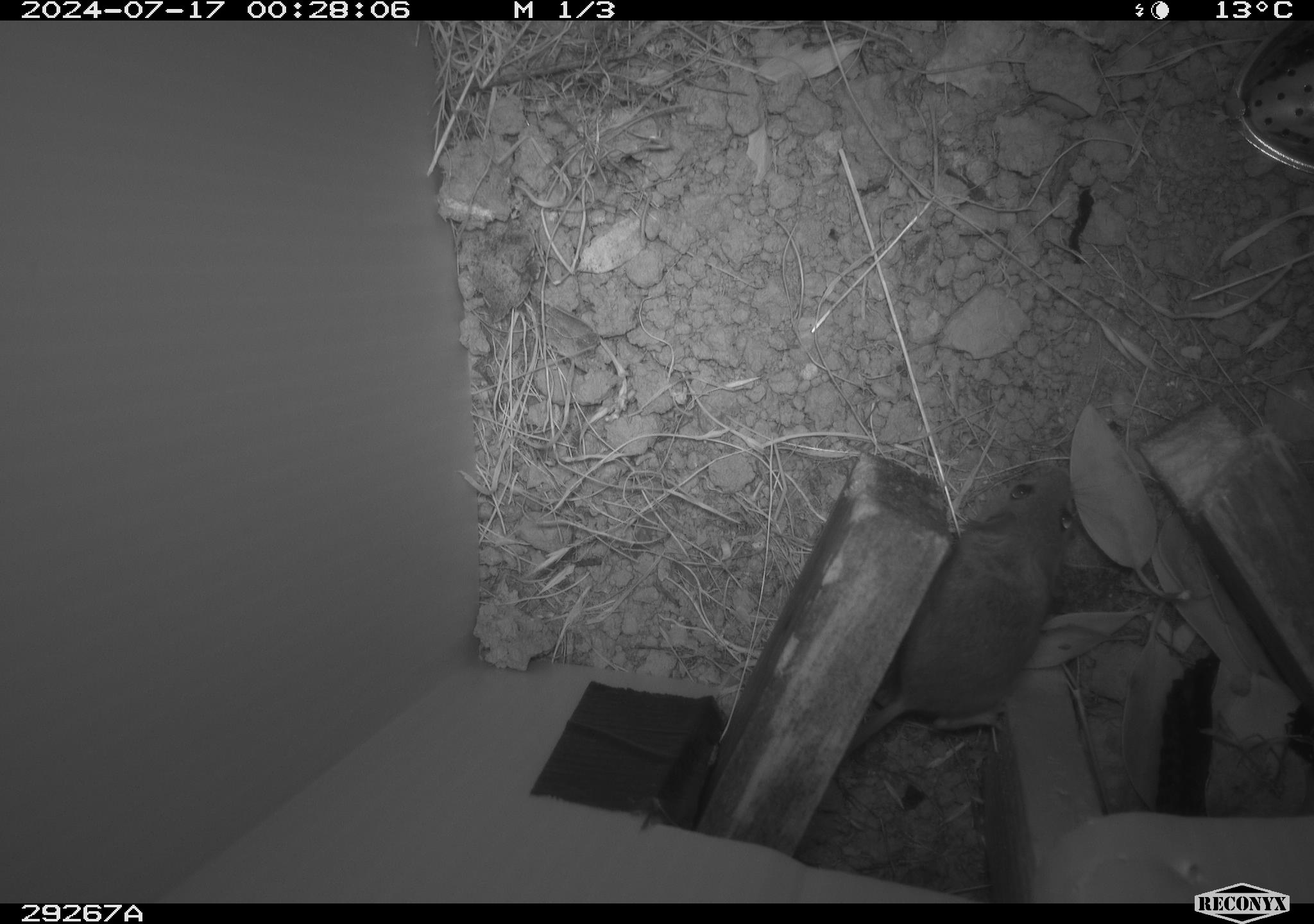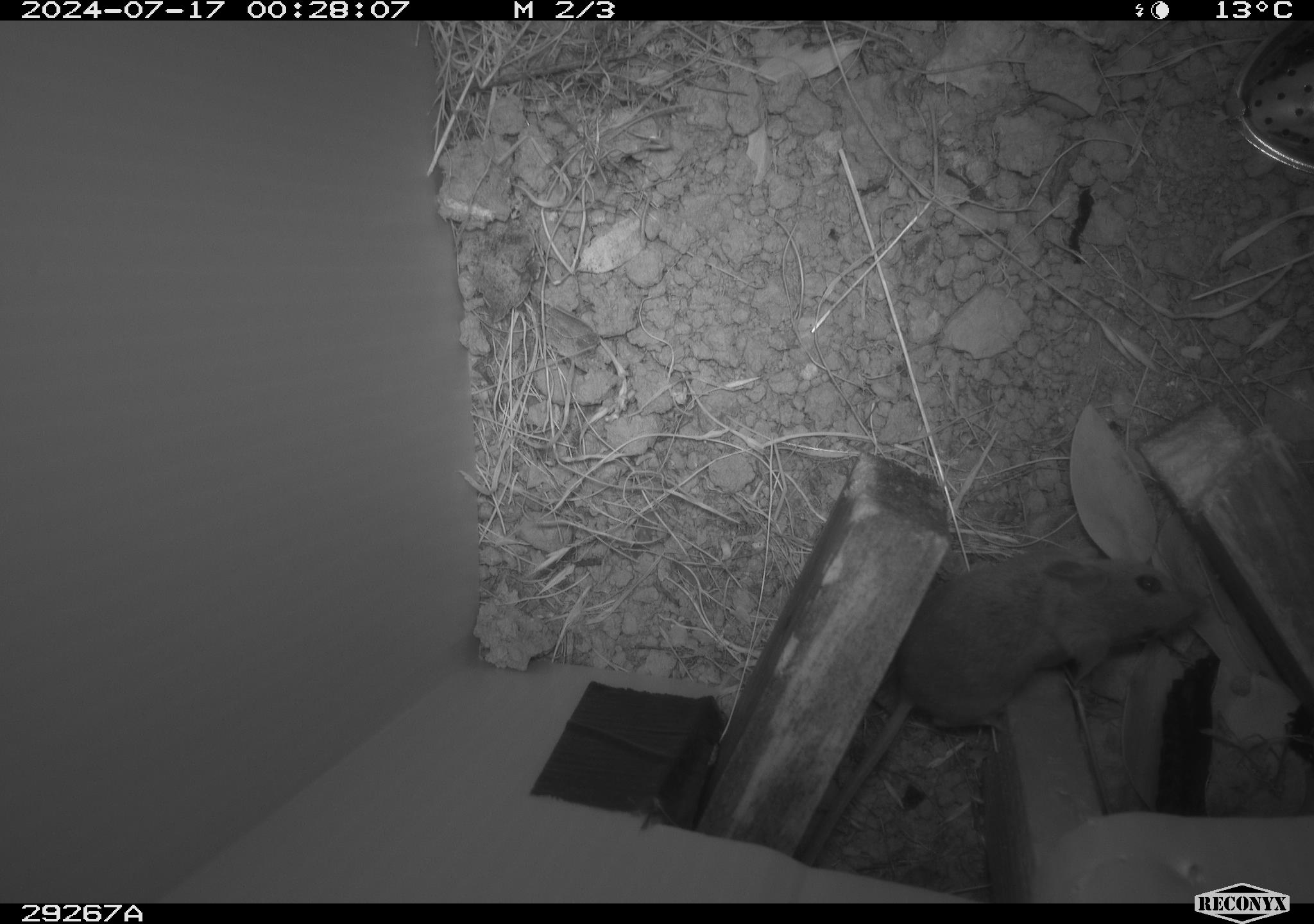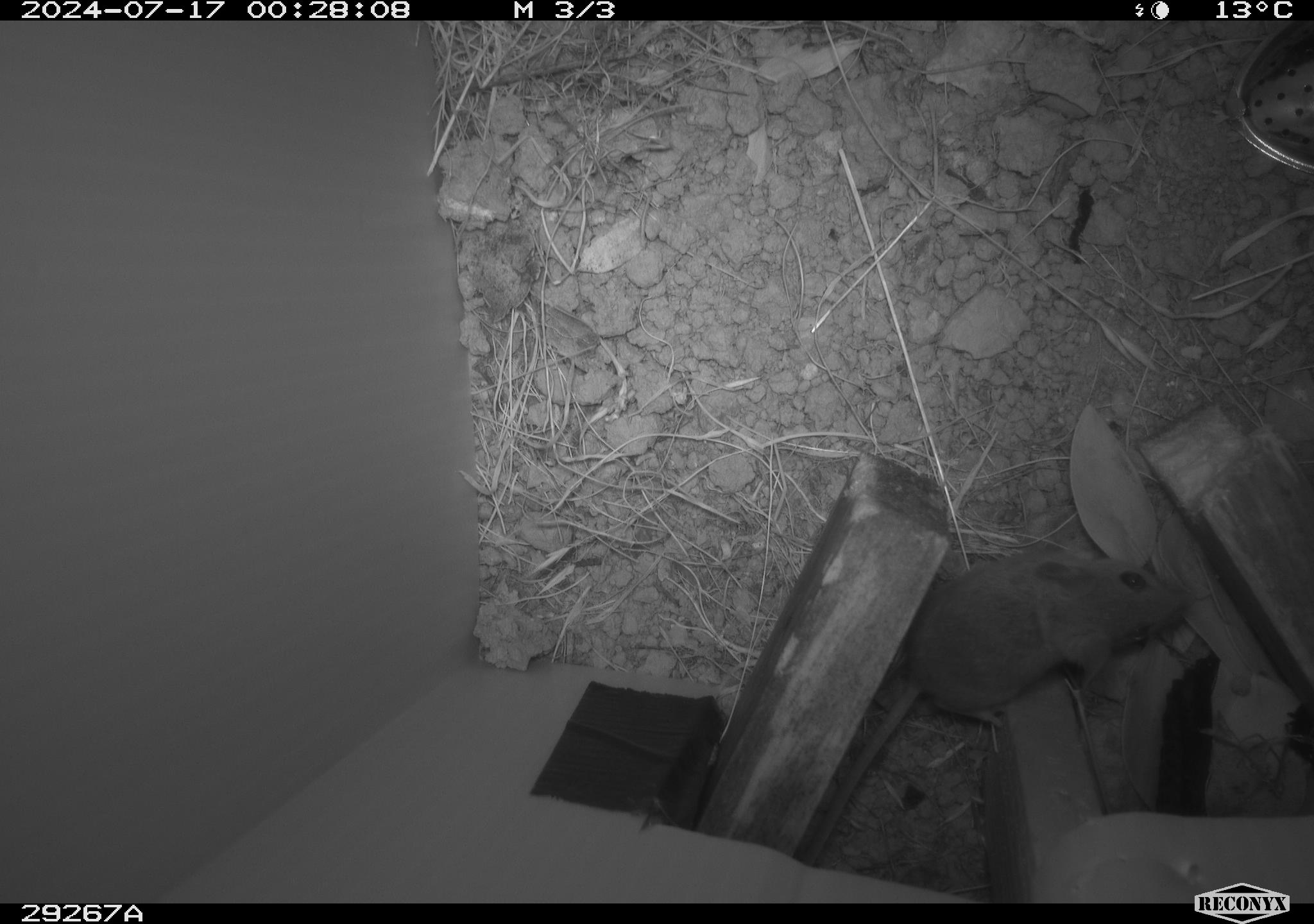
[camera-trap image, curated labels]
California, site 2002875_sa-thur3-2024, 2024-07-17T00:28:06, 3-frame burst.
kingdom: Animalia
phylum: Chordata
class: Mammalia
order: Rodentia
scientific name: Rodentia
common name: mouse species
Mouse species (Rodentia).